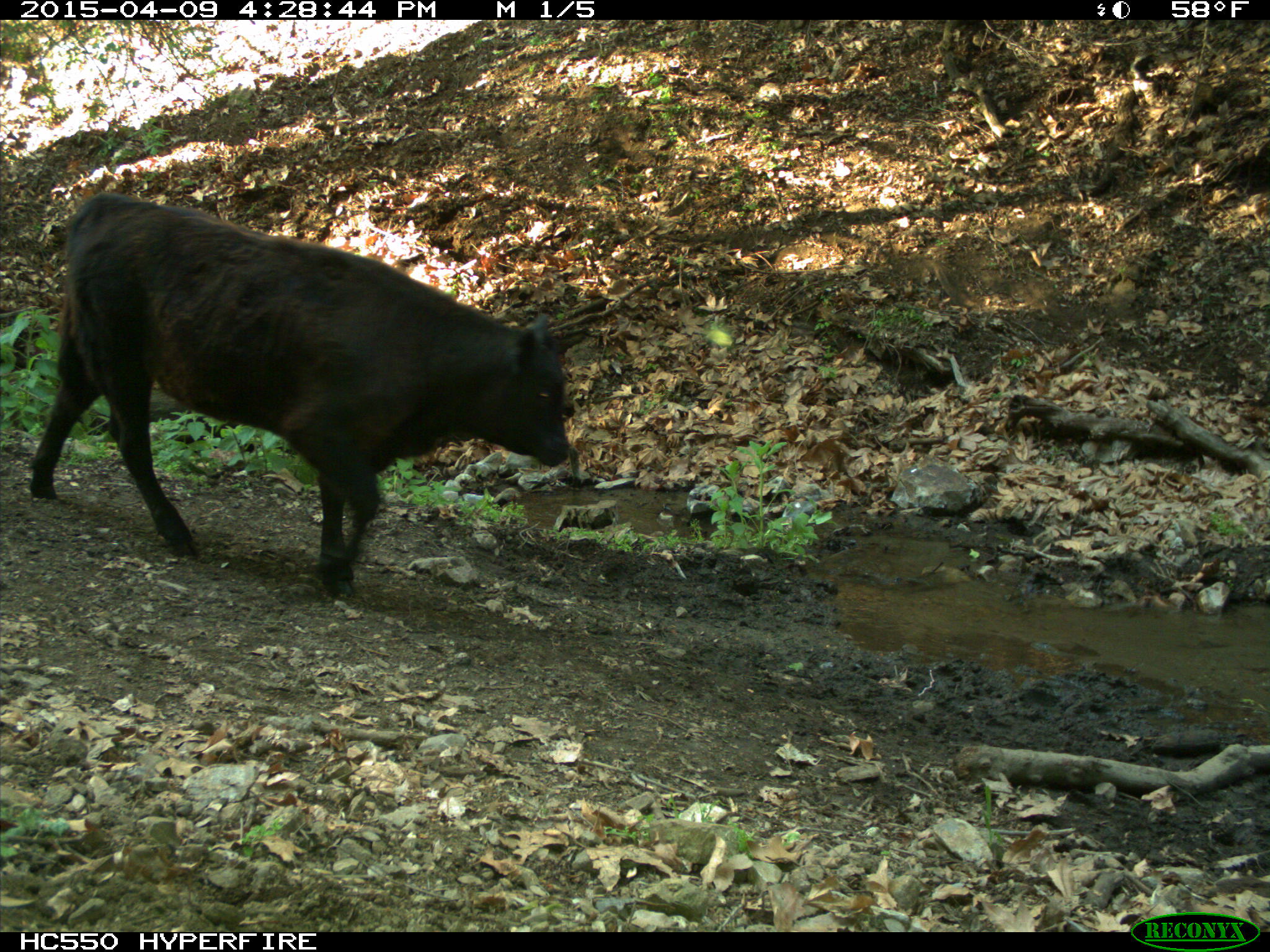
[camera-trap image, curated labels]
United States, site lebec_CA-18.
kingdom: Animalia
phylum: Chordata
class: Mammalia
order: Artiodactyla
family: Bovidae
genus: Bos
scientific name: Bos taurus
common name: domestic cow